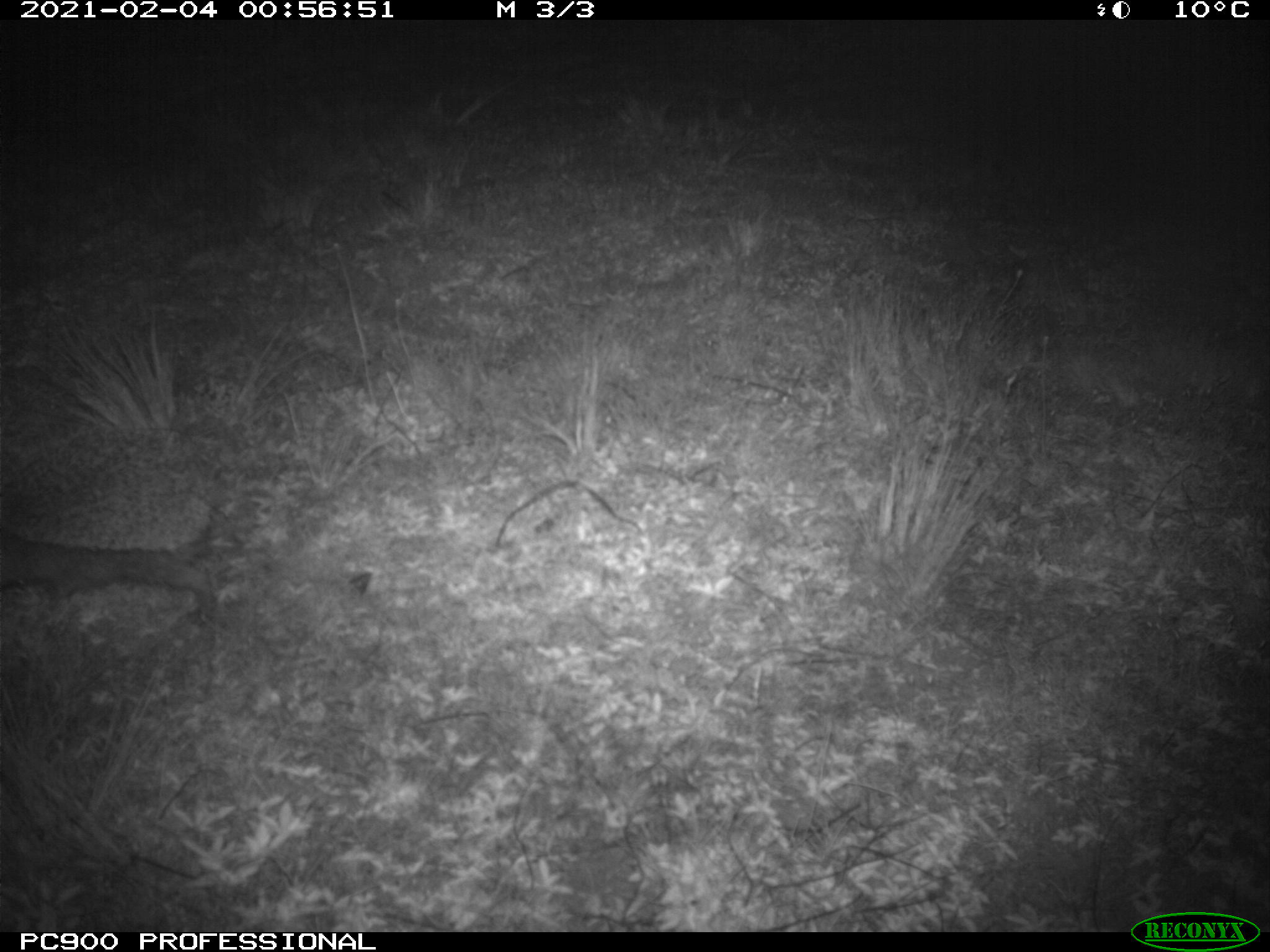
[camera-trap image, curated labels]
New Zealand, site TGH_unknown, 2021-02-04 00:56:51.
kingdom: Animalia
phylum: Chordata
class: Mammalia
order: Eulipotyphla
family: Erinaceidae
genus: Erinaceus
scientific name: Erinaceus europaeus europaeus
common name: european hedgehog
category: hedgehog